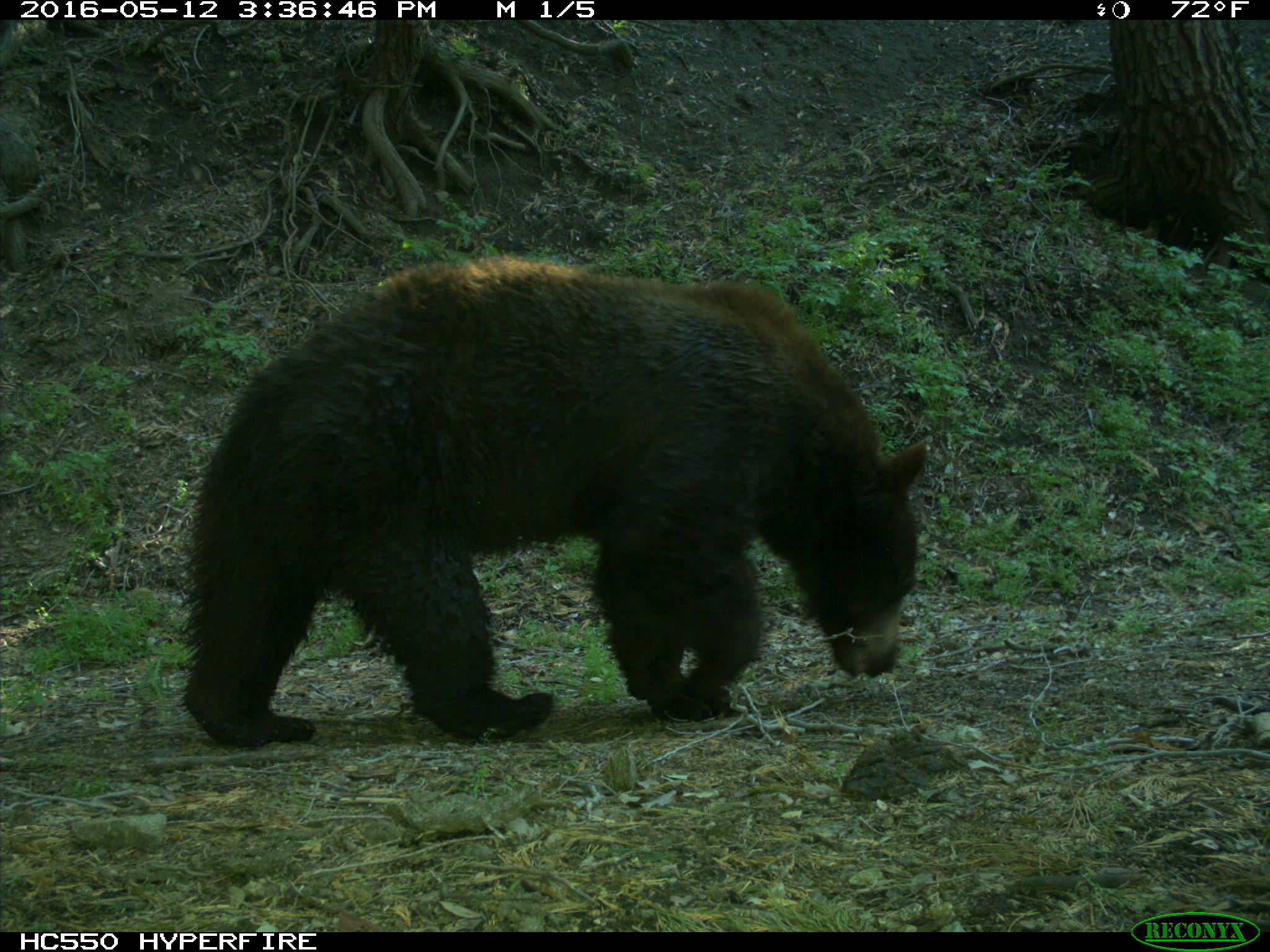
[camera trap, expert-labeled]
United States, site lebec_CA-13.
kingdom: Animalia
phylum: Chordata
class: Mammalia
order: Carnivora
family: Ursidae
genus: Ursus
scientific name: Ursus americanus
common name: american black bear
Ursus americanus (american black bear).